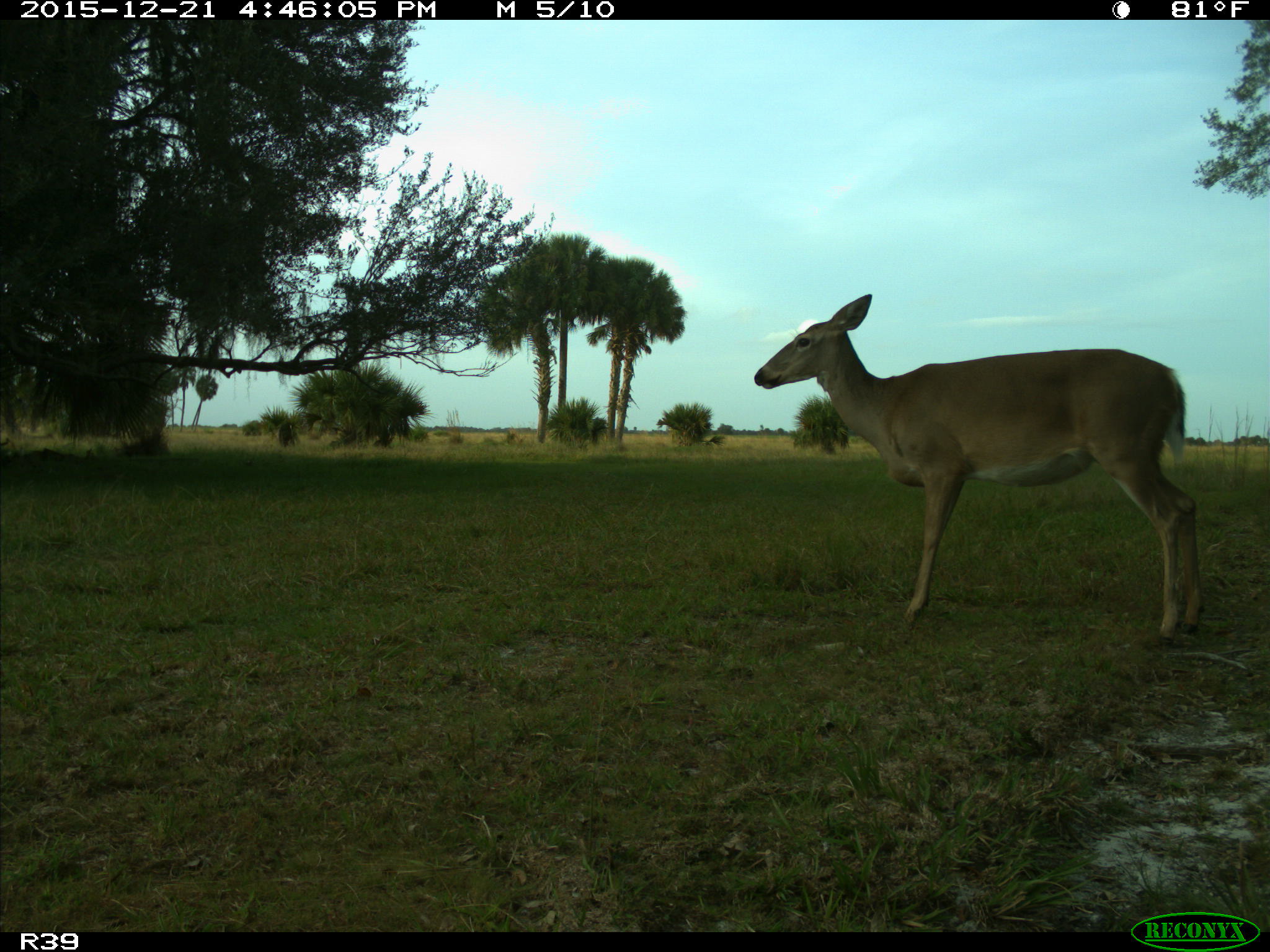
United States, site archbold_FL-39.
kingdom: Animalia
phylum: Chordata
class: Mammalia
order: Artiodactyla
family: Cervidae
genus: Odocoileus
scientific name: Odocoileus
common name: deer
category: unidentified deer